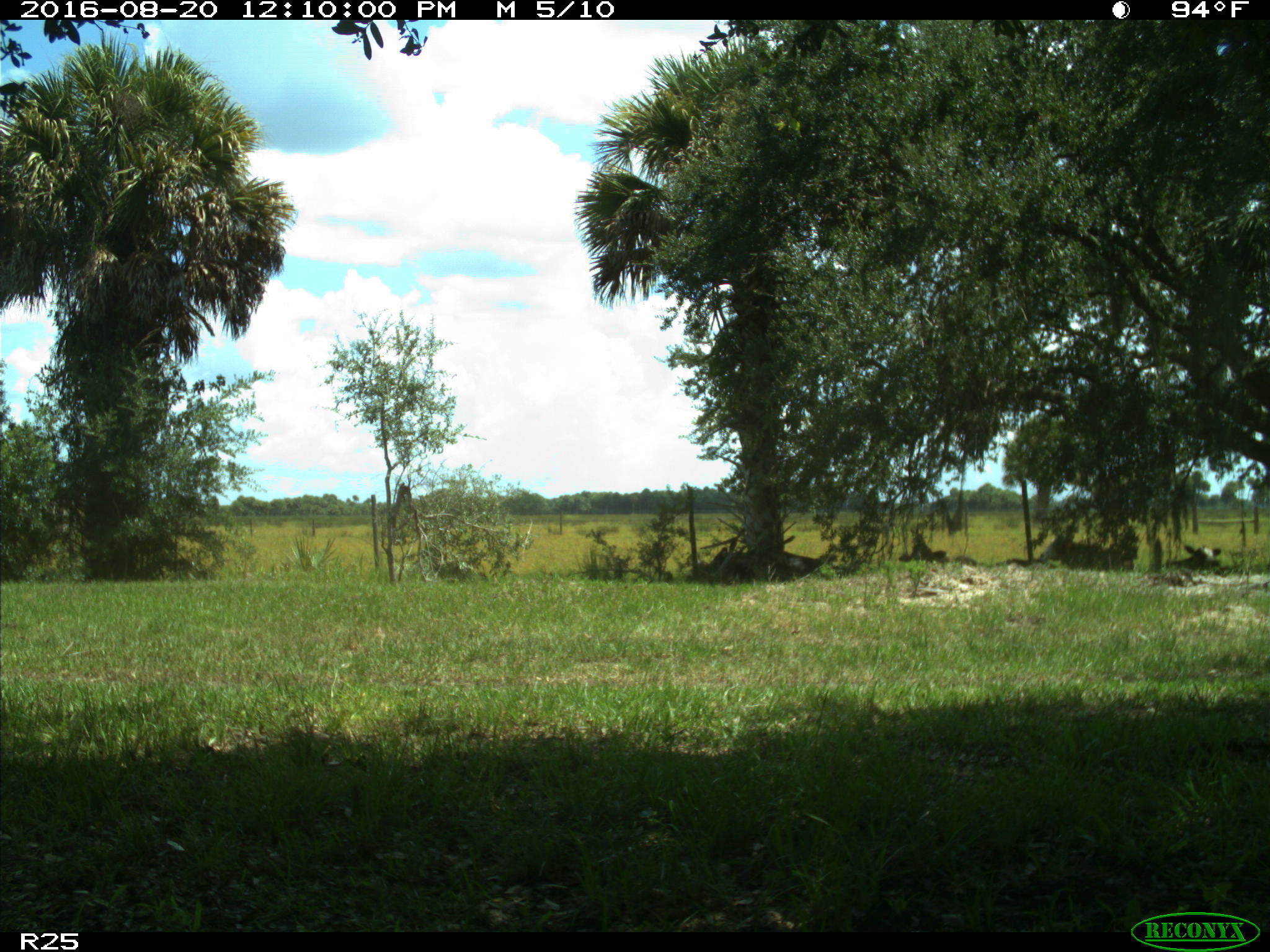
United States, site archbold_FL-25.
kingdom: Animalia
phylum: Chordata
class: Mammalia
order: Artiodactyla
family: Bovidae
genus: Bos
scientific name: Bos taurus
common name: domestic cow